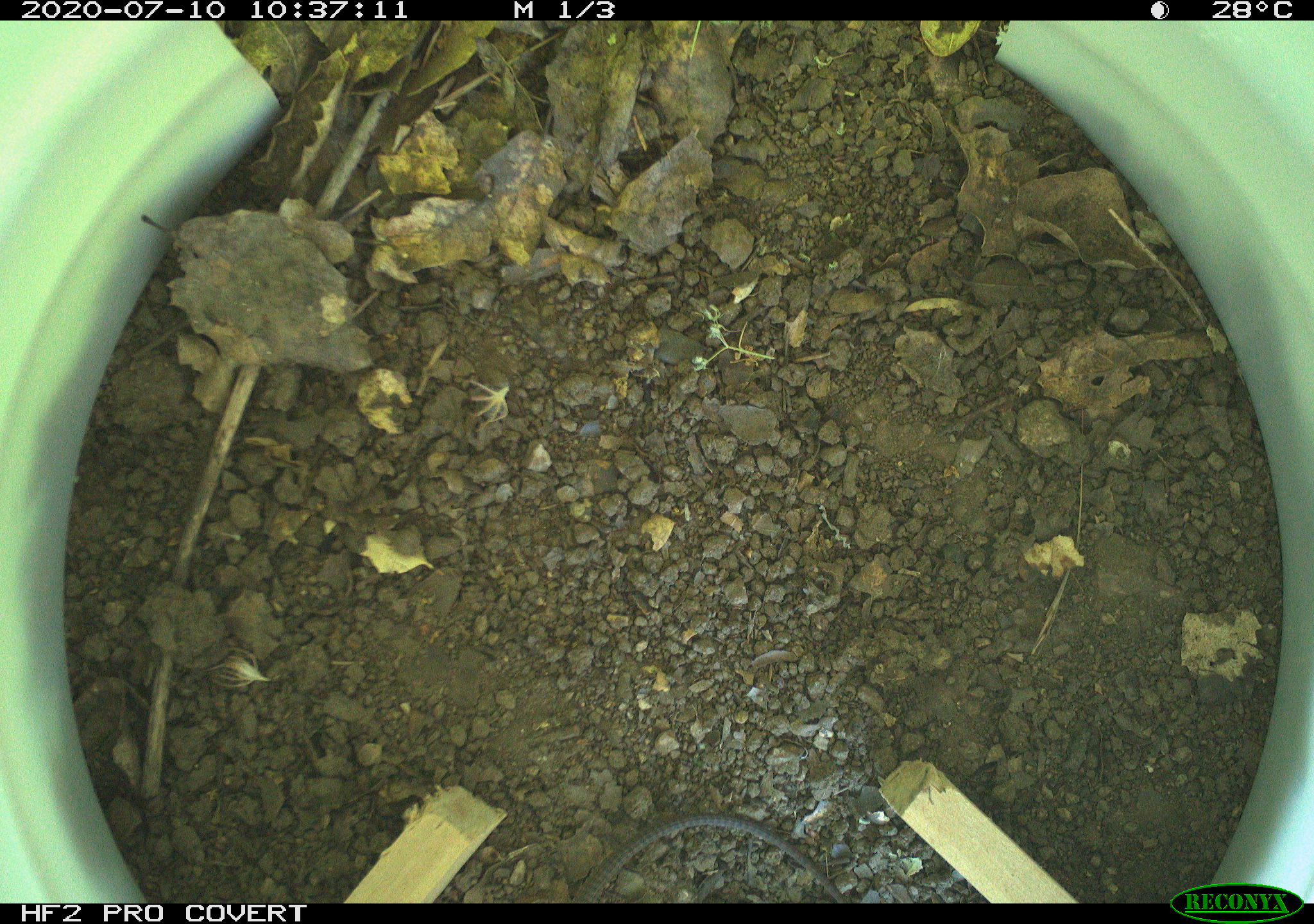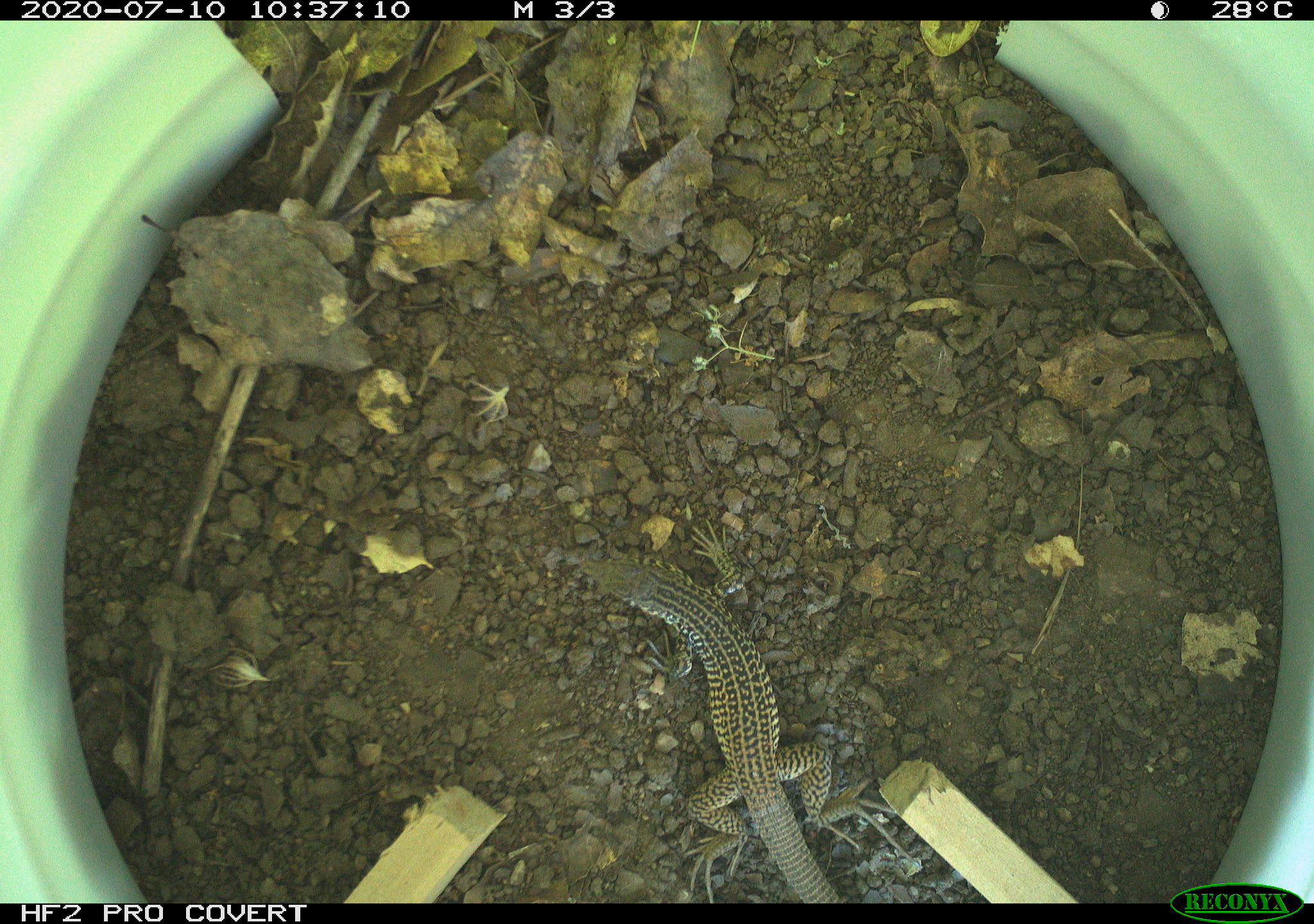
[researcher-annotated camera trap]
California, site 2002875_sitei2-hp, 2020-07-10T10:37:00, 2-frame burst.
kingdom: Animalia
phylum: Chordata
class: Reptilia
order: Squamata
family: Teiidae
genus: Aspidoscelis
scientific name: Aspidoscelis tigris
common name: western whiptail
Western whiptail (Aspidoscelis tigris).